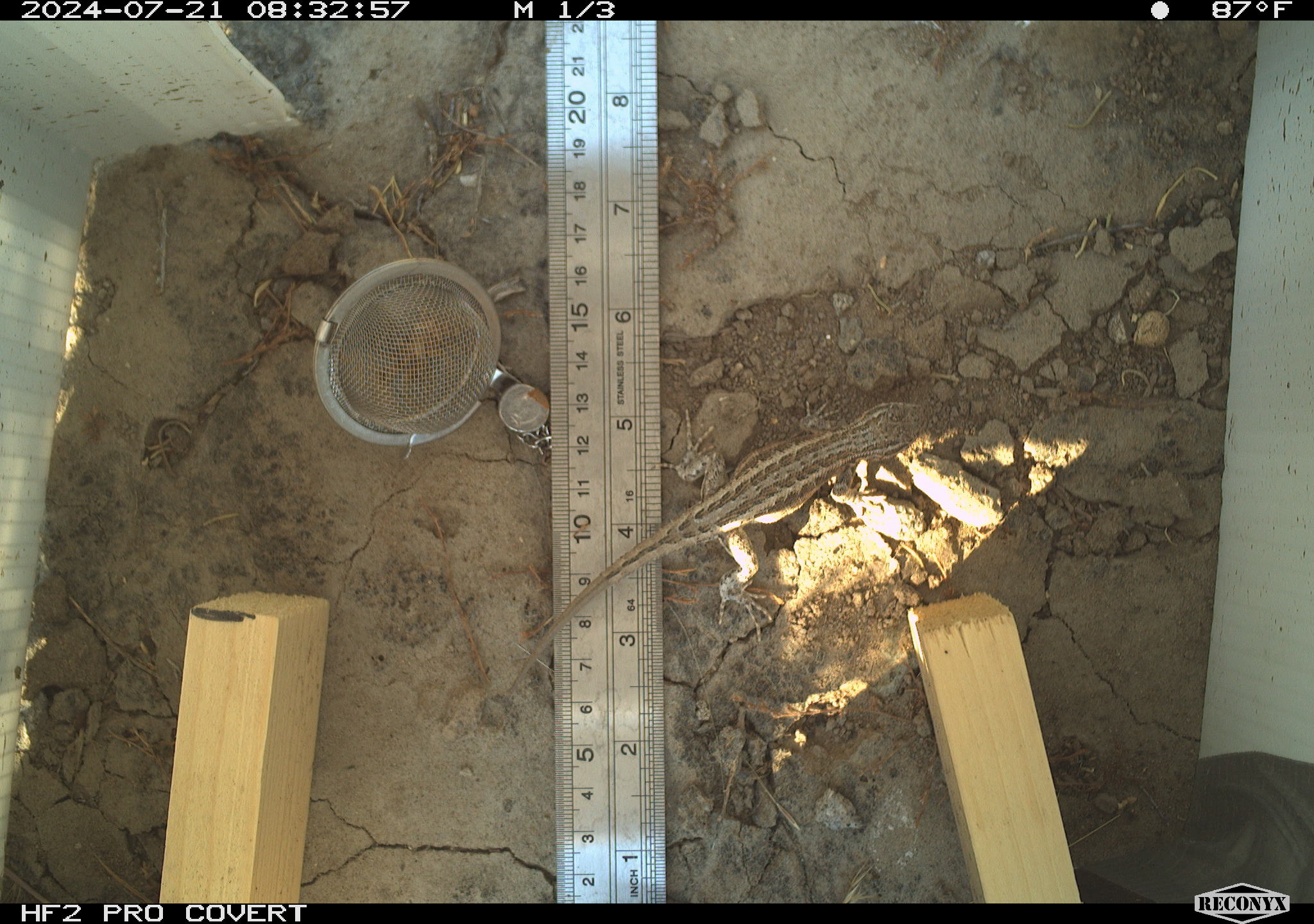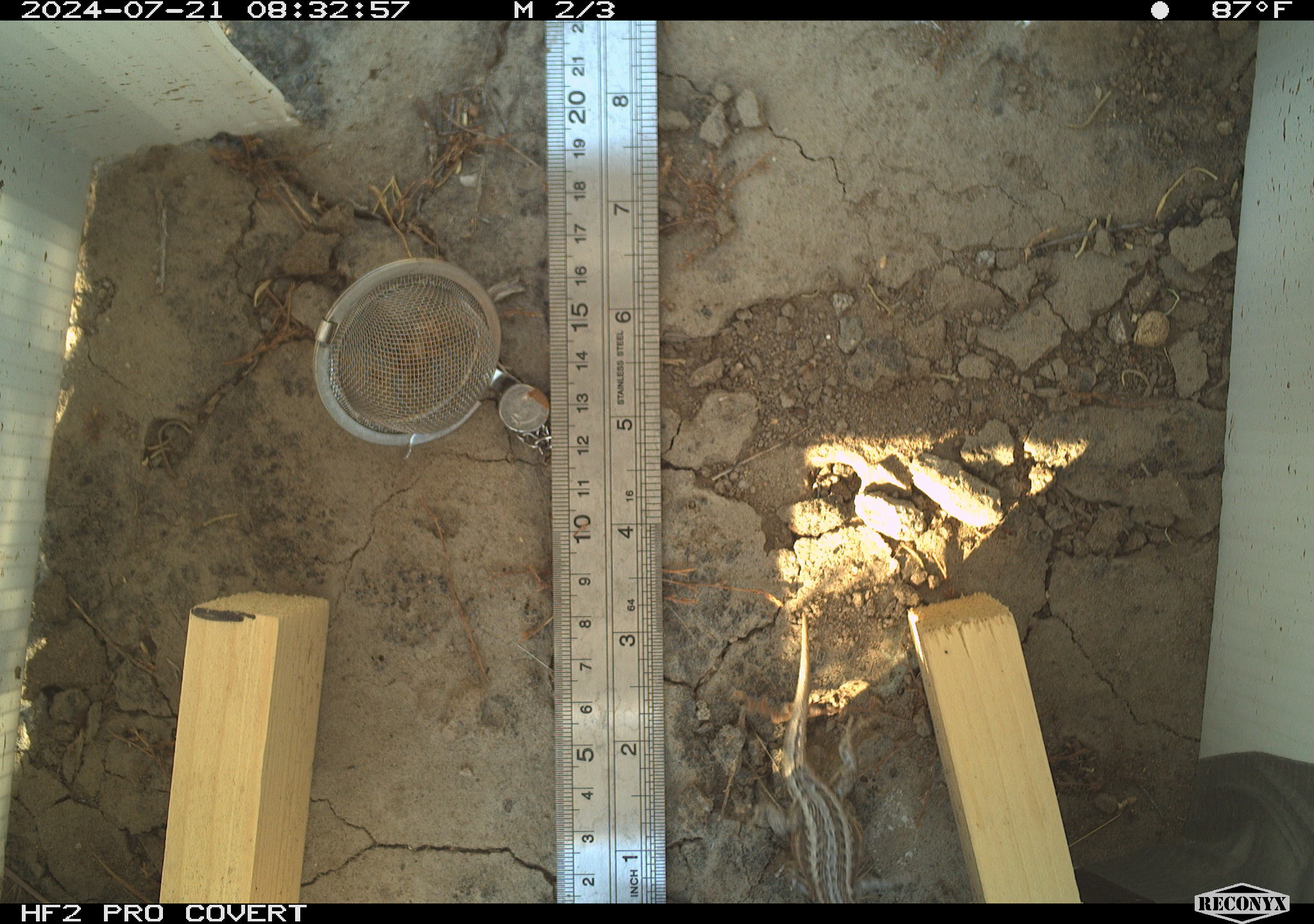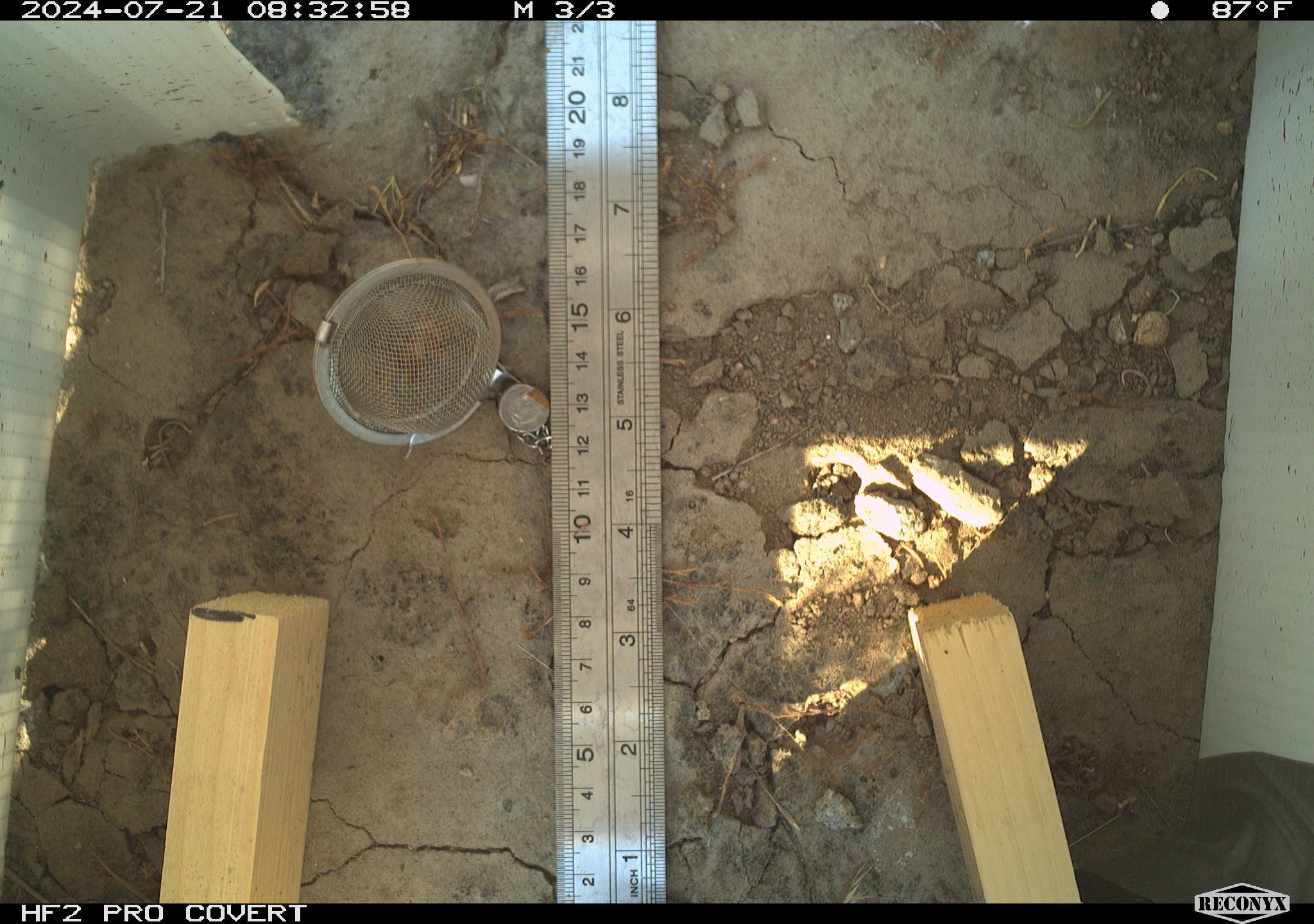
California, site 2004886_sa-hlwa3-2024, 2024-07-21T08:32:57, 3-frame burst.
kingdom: Animalia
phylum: Chordata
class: Reptilia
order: Squamata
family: Phrynosomatidae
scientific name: Phrynosomatidae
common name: phrynosomatid lizards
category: phrynosomatidae family